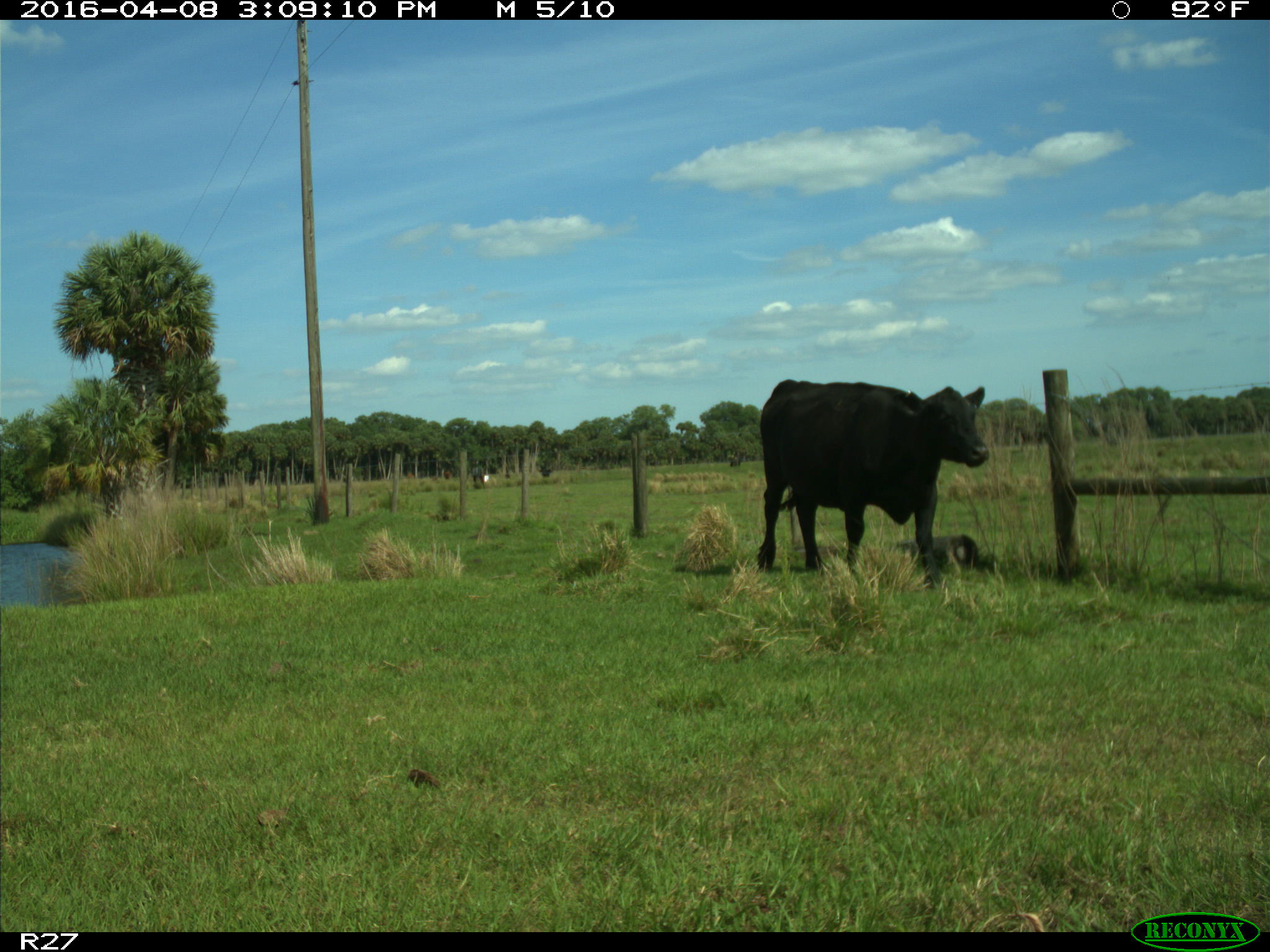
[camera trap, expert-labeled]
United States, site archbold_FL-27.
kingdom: Animalia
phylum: Chordata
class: Mammalia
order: Artiodactyla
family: Bovidae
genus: Bos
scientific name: Bos taurus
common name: domestic cow